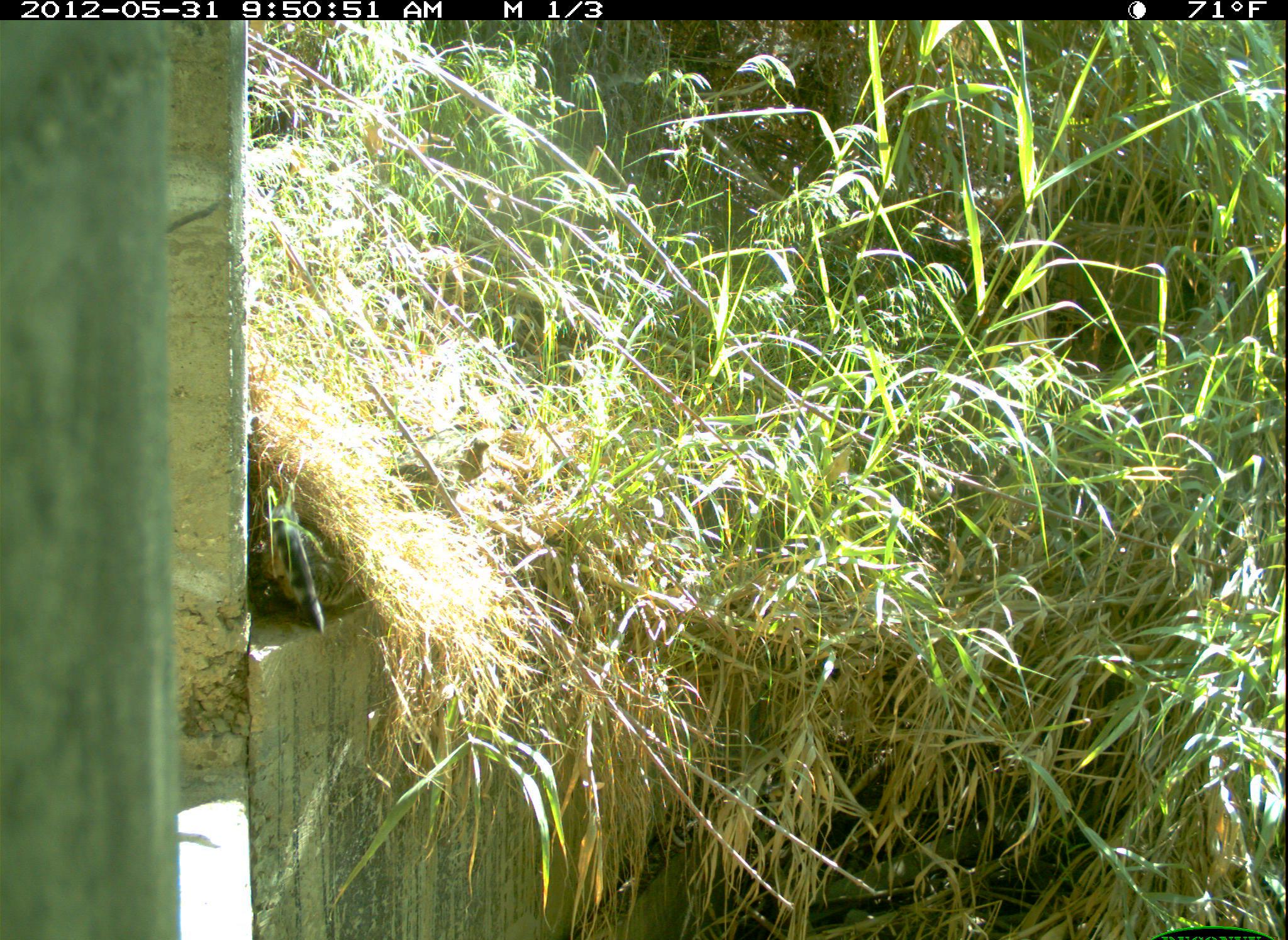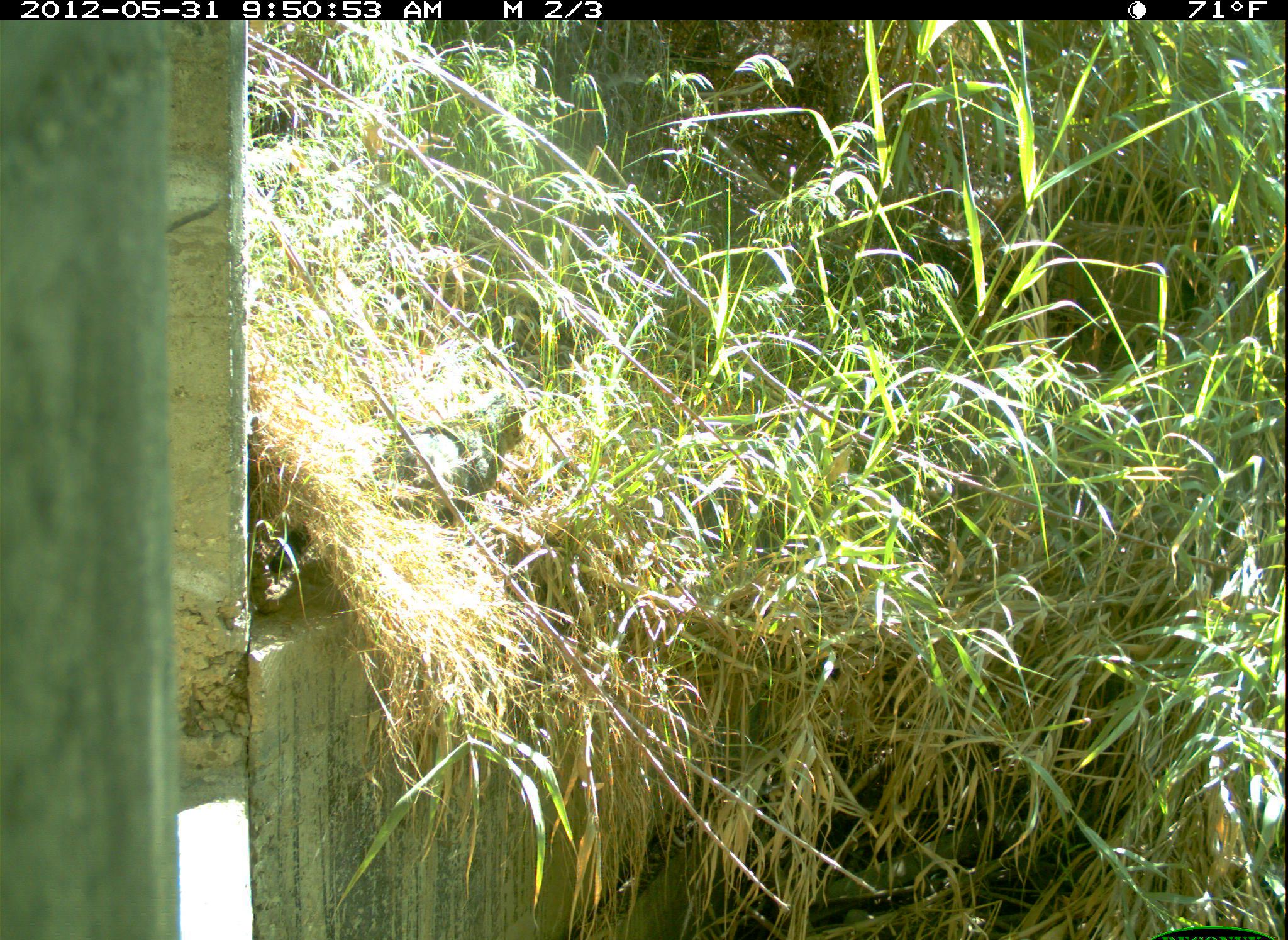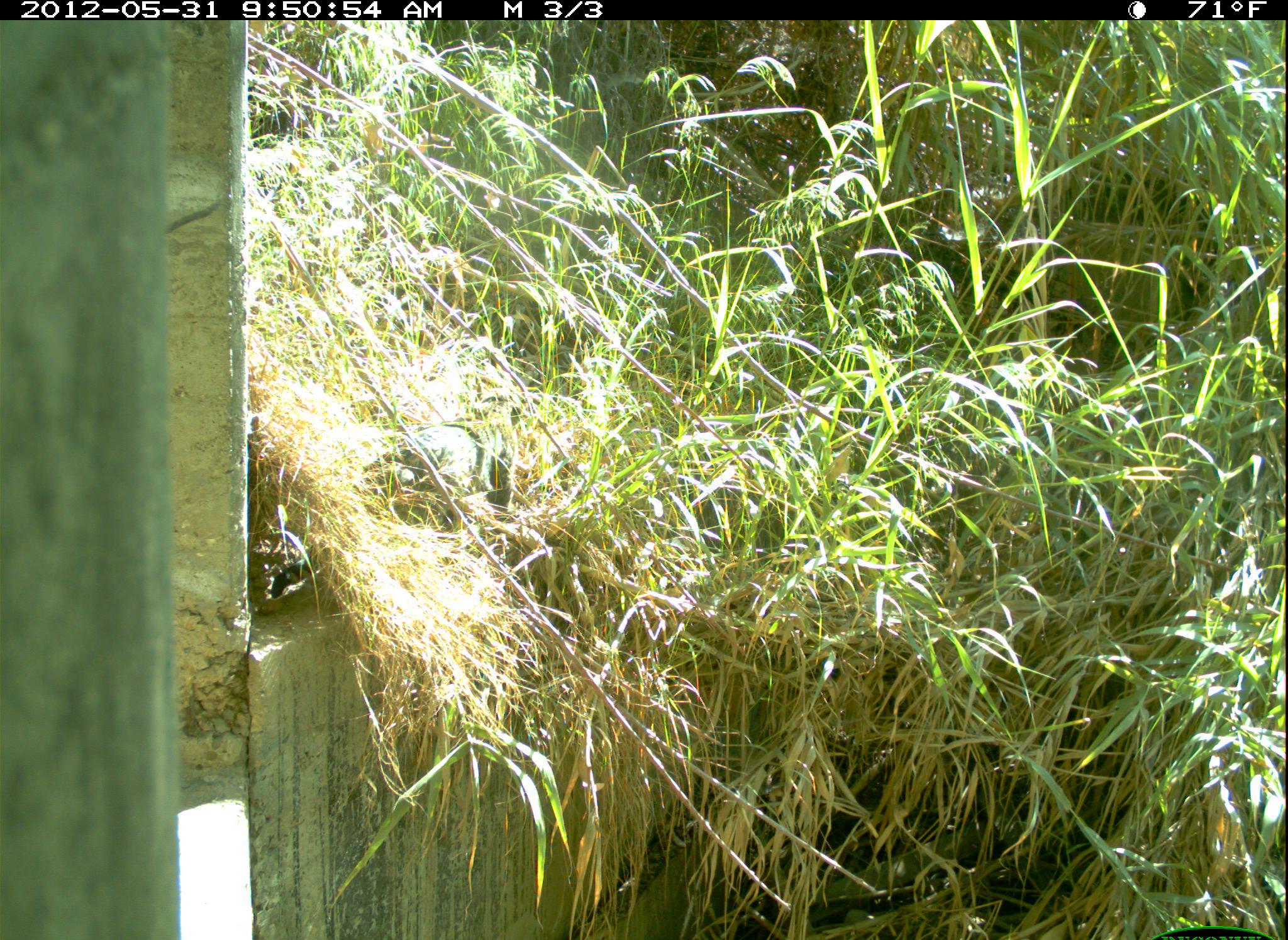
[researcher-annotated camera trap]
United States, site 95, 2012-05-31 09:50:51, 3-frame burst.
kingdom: Animalia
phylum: Chordata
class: Mammalia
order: Carnivora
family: Felidae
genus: Felis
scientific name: Felis catus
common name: cat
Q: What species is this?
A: Cat (Felis catus).